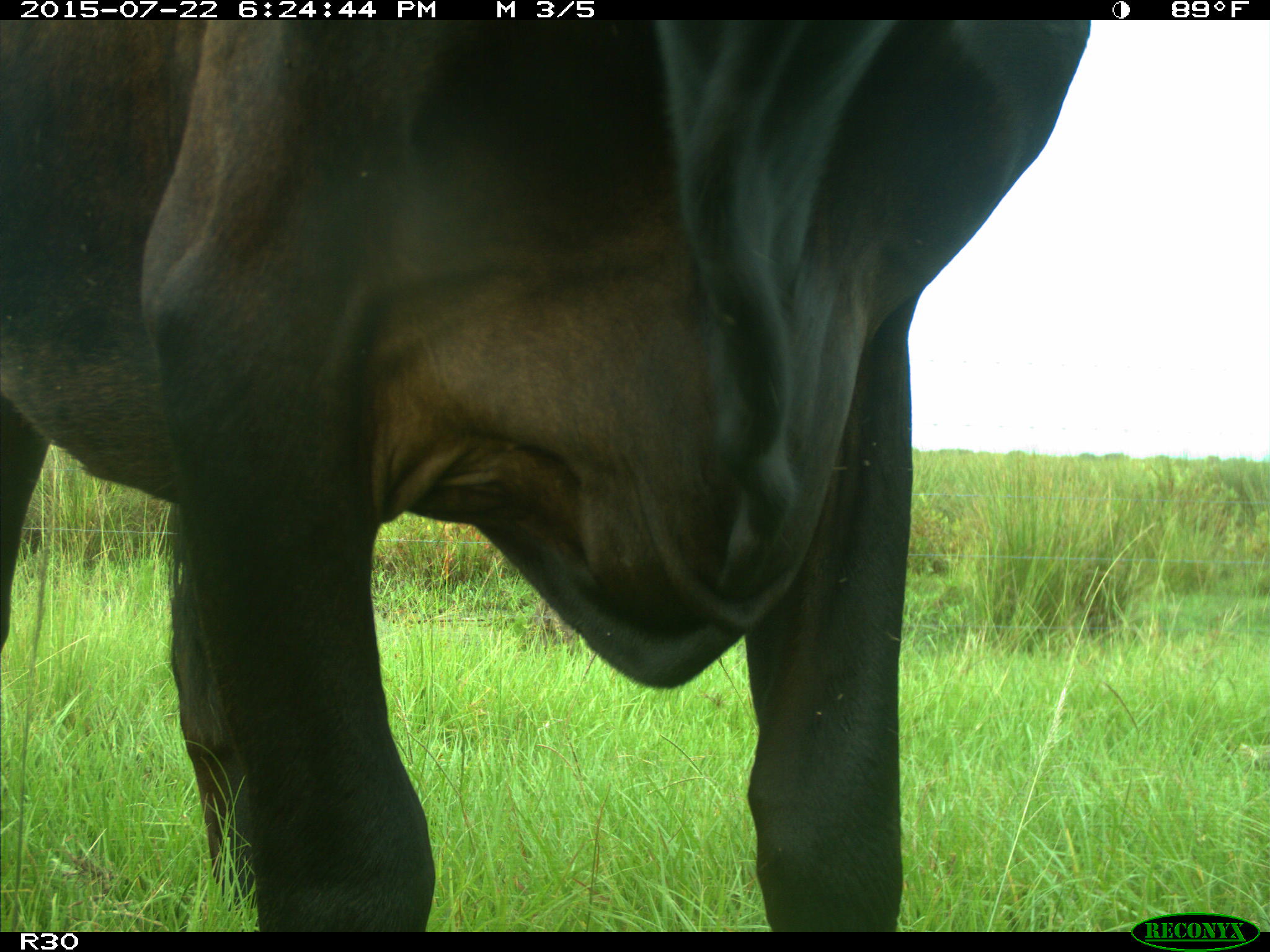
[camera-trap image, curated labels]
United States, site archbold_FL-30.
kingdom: Animalia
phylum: Chordata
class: Mammalia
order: Artiodactyla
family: Bovidae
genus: Bos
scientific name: Bos taurus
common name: domestic cow